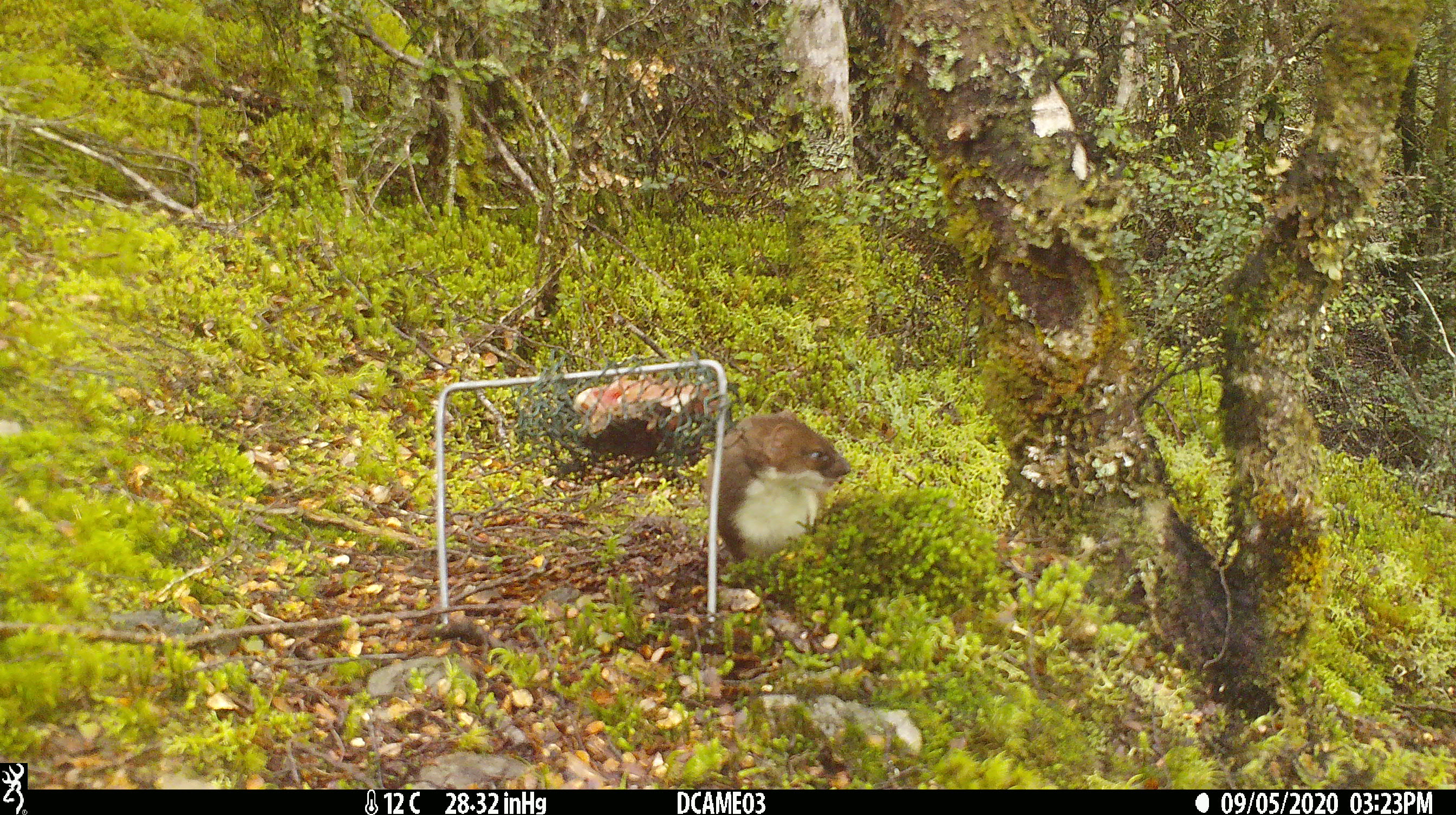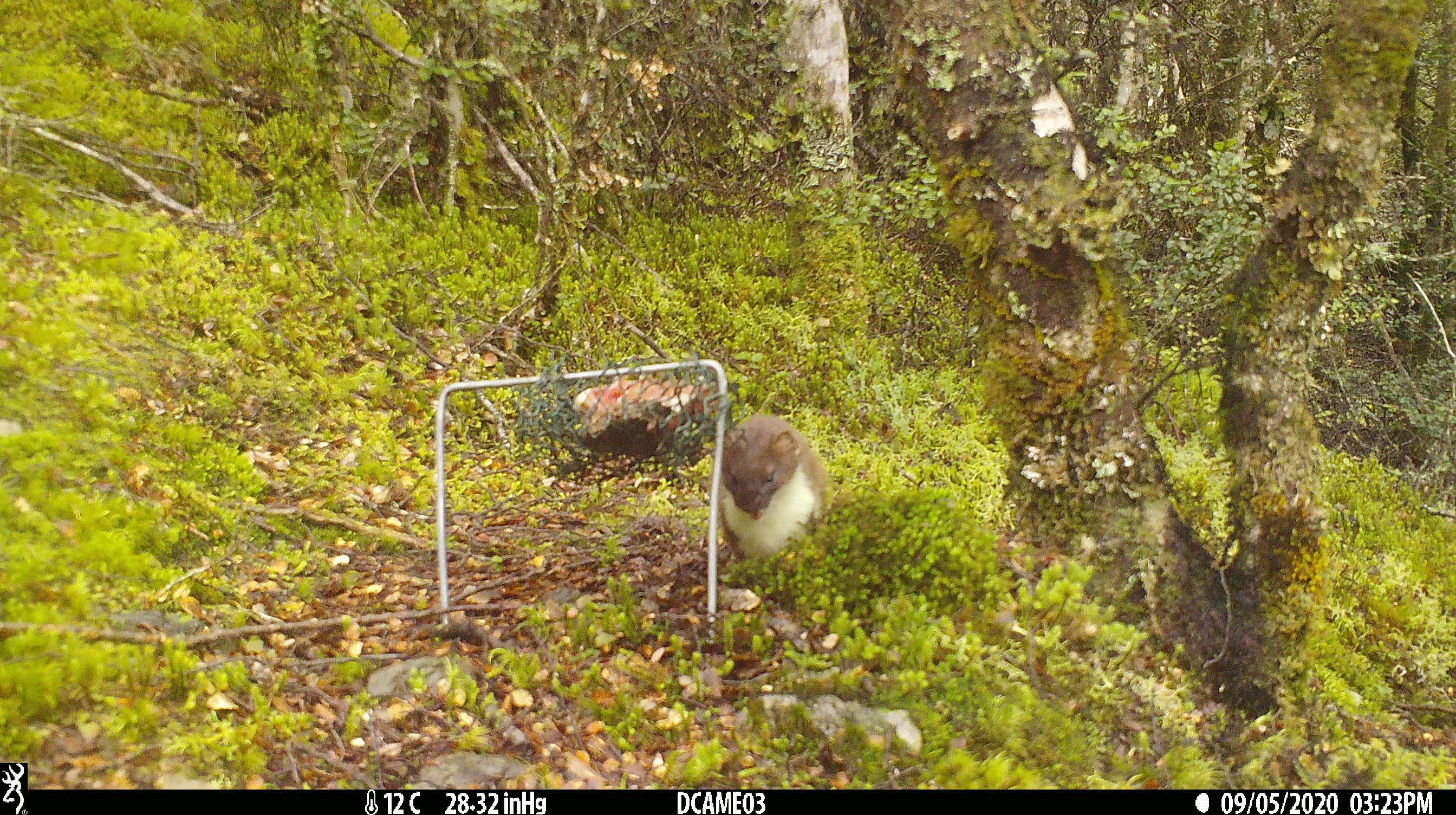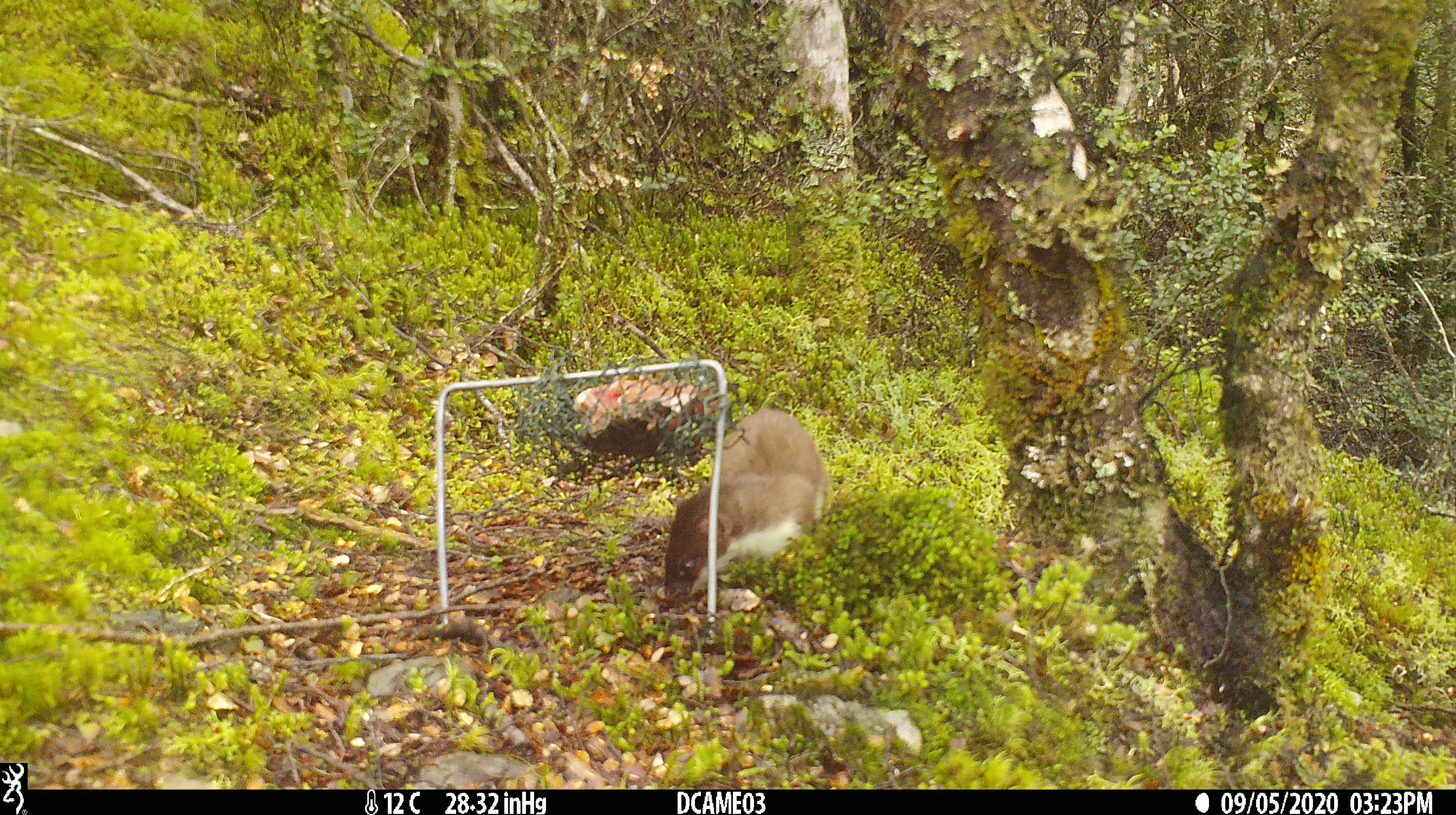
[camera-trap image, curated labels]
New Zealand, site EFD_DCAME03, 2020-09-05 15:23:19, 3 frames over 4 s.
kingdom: Animalia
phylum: Chordata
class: Mammalia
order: Carnivora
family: Mustelidae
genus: Mustela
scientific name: Mustela erminea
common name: stoat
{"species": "stoat (Mustela erminea)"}